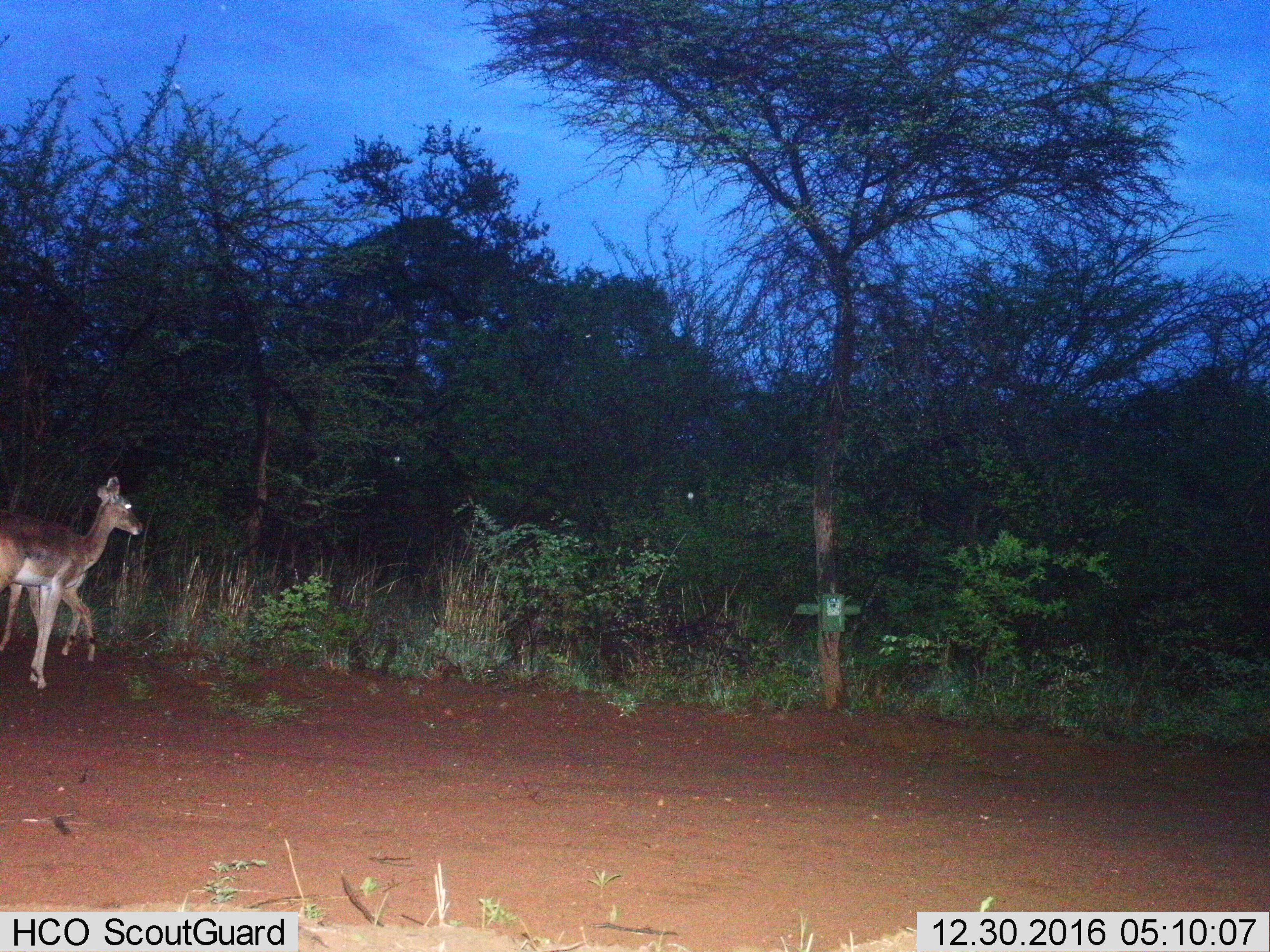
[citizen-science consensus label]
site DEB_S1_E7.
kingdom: Animalia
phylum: Chordata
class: Mammalia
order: Artiodactyla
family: Bovidae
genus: Aepyceros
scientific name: Aepyceros melampus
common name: impala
Impala (Aepyceros melampus), count 2. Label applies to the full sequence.